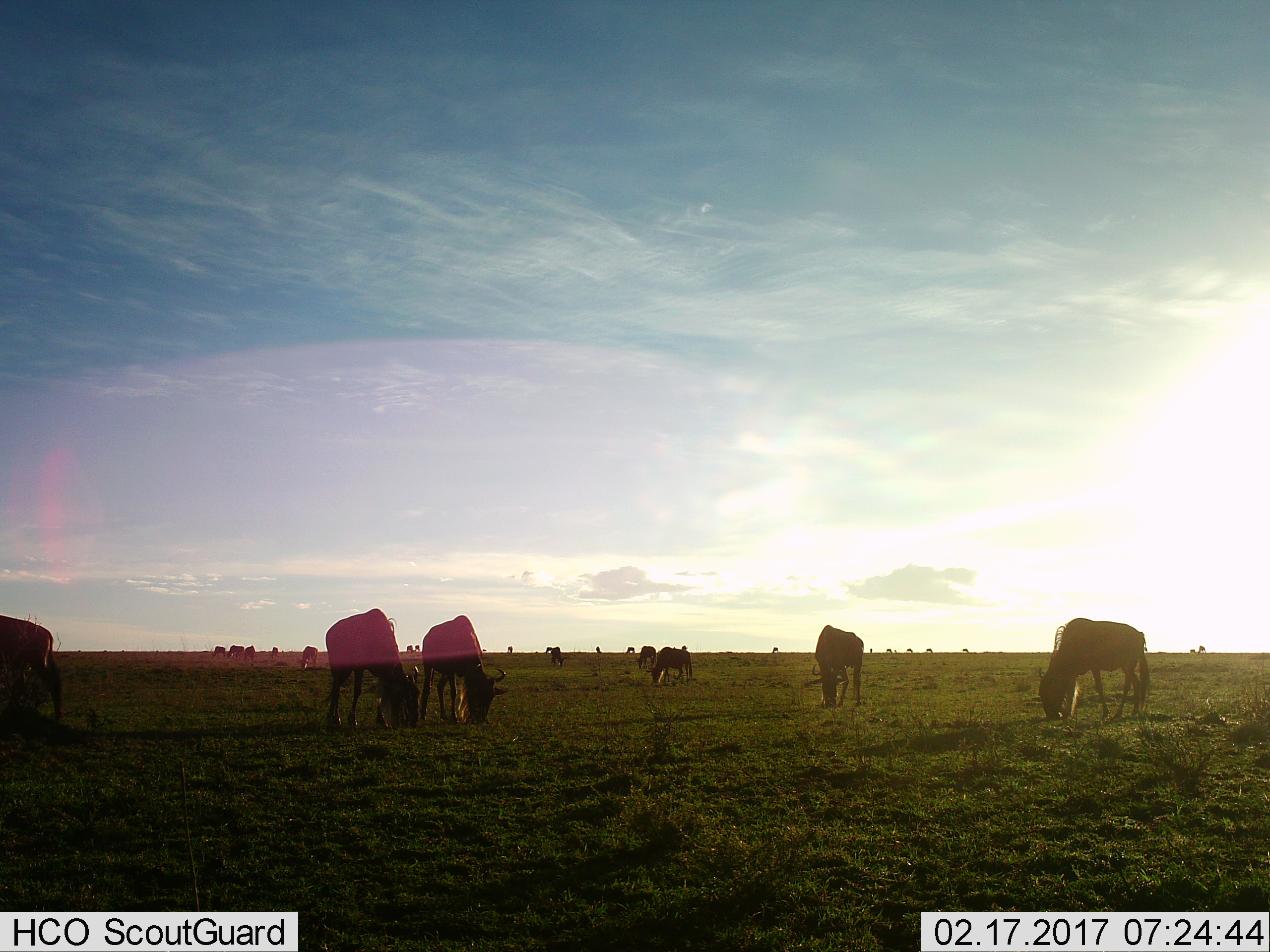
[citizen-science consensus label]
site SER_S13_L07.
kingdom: Animalia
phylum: Chordata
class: Mammalia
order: Artiodactyla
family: Bovidae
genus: Connochaetes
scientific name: Connochaetes taurinus taurinus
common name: blue wildebeest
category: wildebeestblue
Wildebeestblue (blue wildebeest) (Connochaetes taurinus taurinus), count 11-50. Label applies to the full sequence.